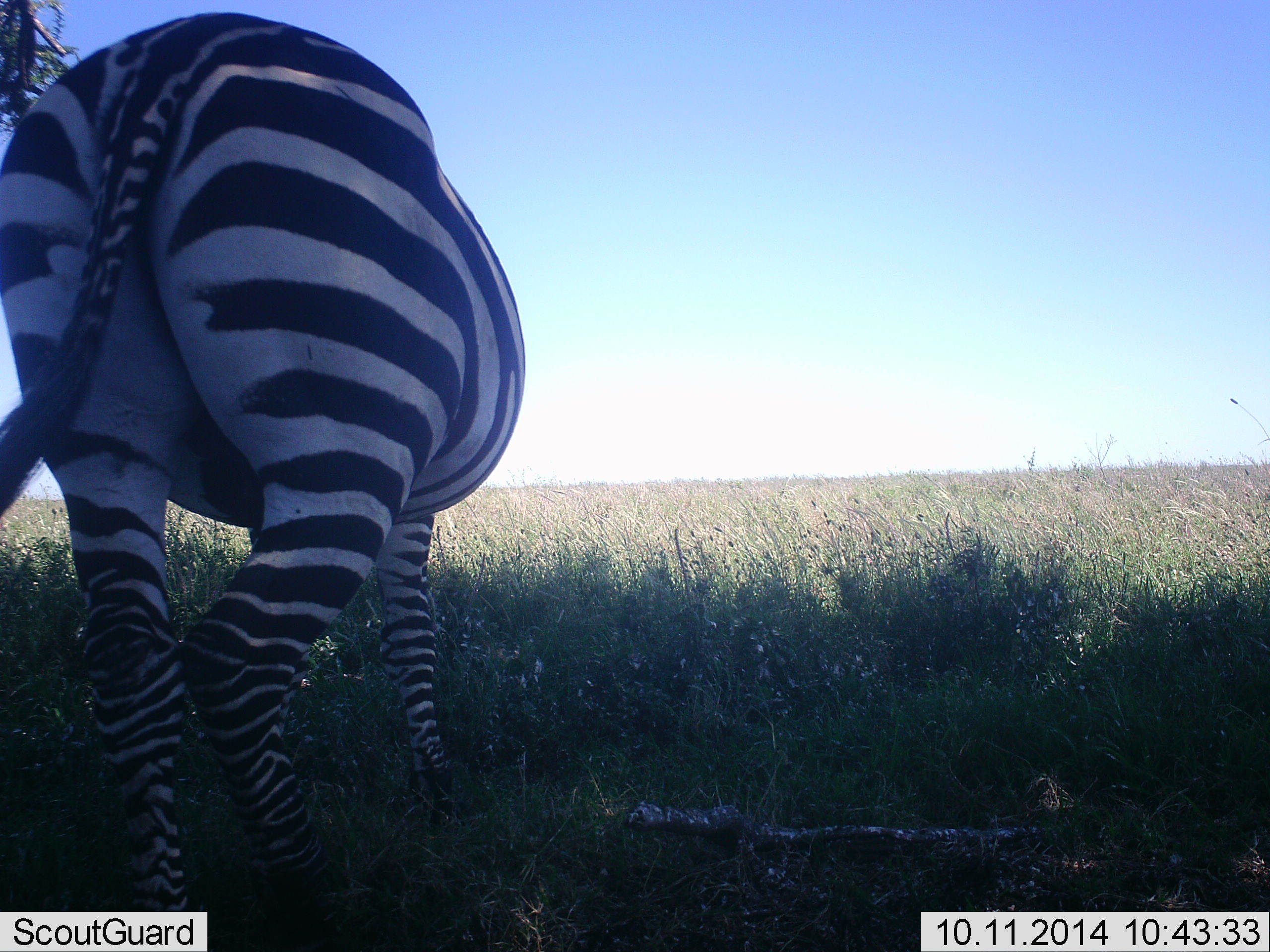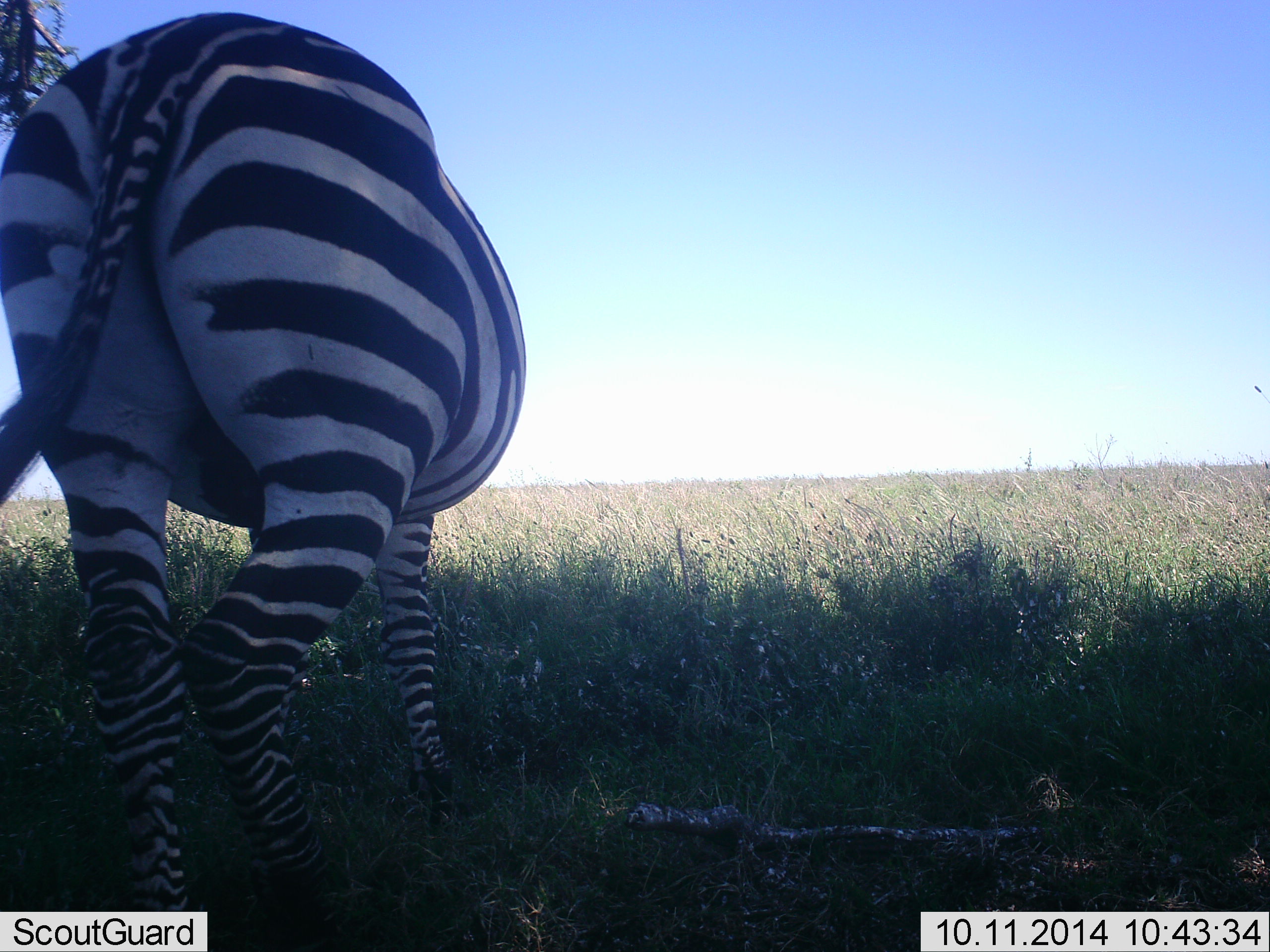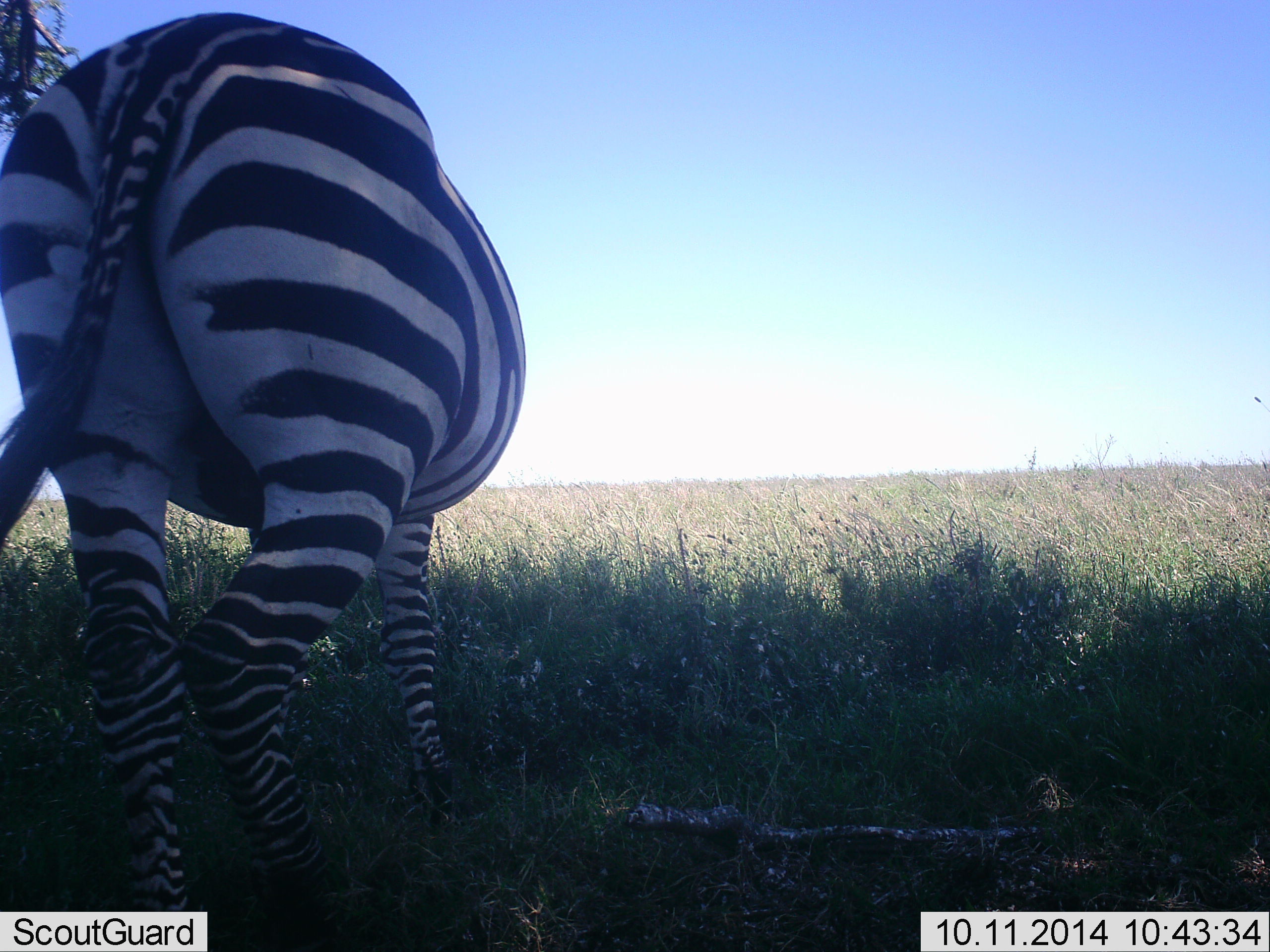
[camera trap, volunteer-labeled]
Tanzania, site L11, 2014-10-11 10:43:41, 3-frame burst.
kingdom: Animalia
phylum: Chordata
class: Mammalia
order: Perissodactyla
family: Equidae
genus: Equus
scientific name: Equus quagga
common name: plains zebra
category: zebra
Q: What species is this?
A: Zebra (plains zebra) (Equus quagga).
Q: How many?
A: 1.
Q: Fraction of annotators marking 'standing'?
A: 80%.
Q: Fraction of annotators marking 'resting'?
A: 0%.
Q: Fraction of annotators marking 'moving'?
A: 20%.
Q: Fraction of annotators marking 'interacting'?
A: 0%.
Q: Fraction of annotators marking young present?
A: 0%.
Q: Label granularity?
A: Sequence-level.